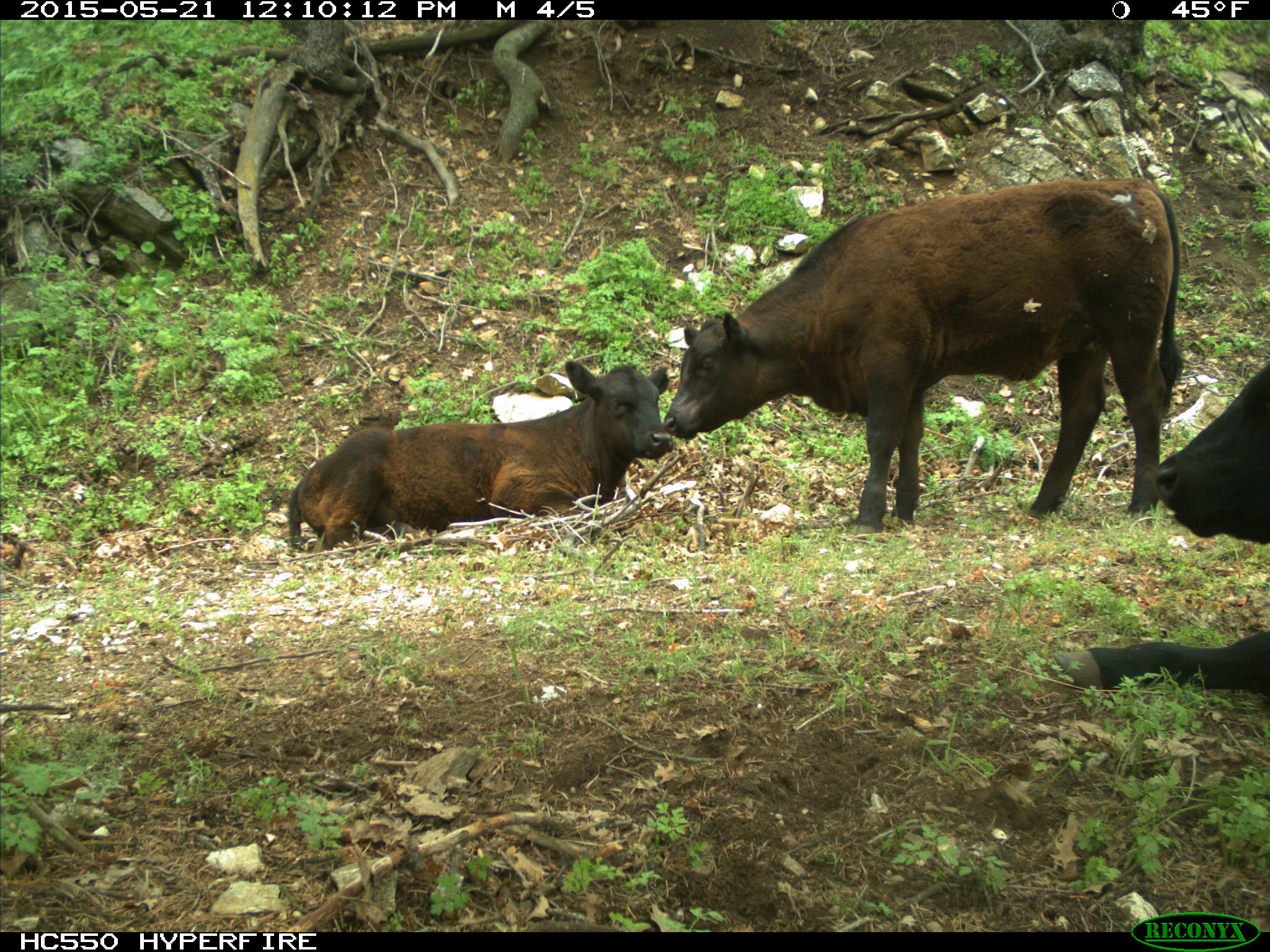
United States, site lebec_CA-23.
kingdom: Animalia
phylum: Chordata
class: Mammalia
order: Artiodactyla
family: Bovidae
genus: Bos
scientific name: Bos taurus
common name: domestic cow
Bos taurus (domestic cow).